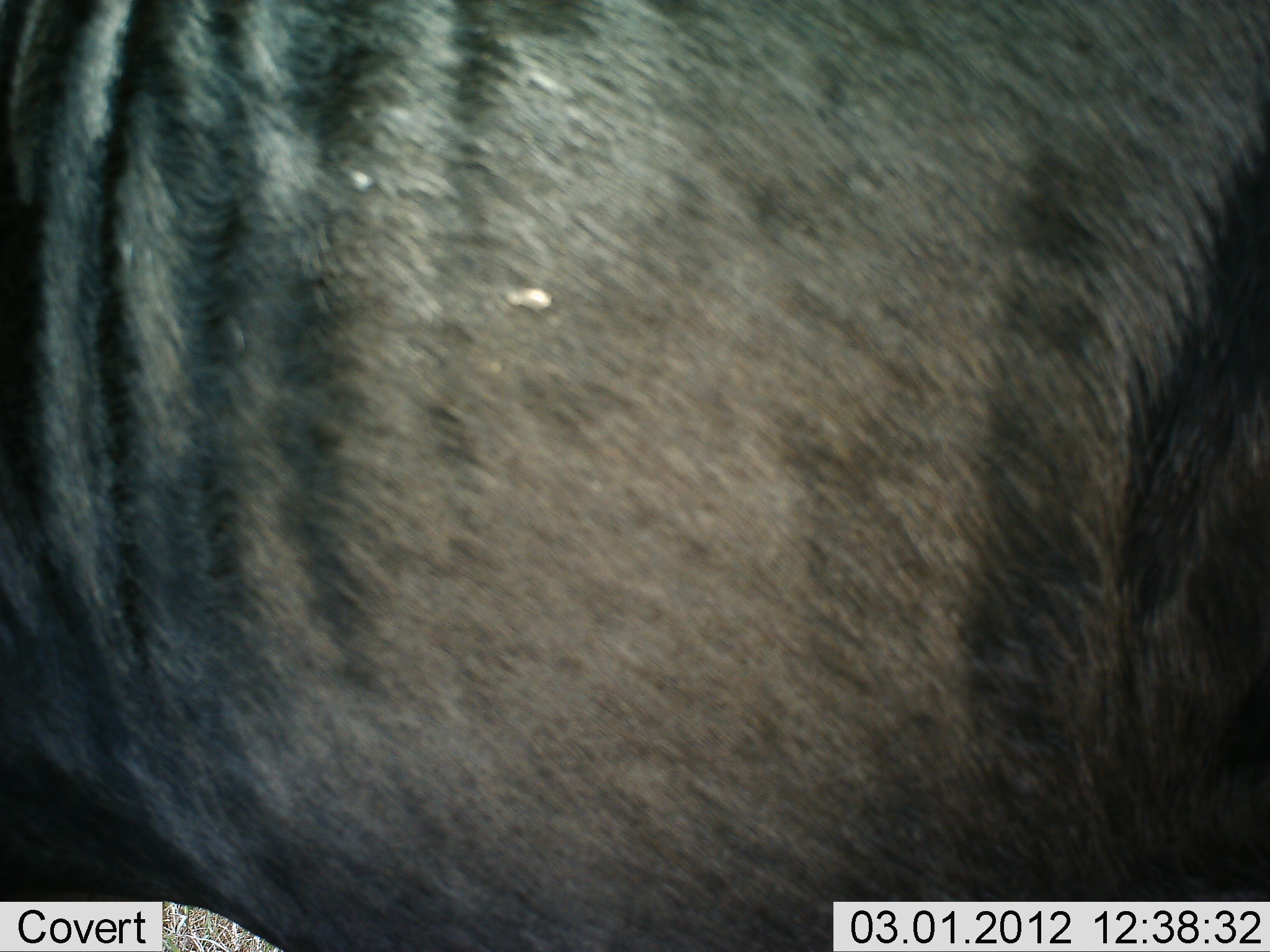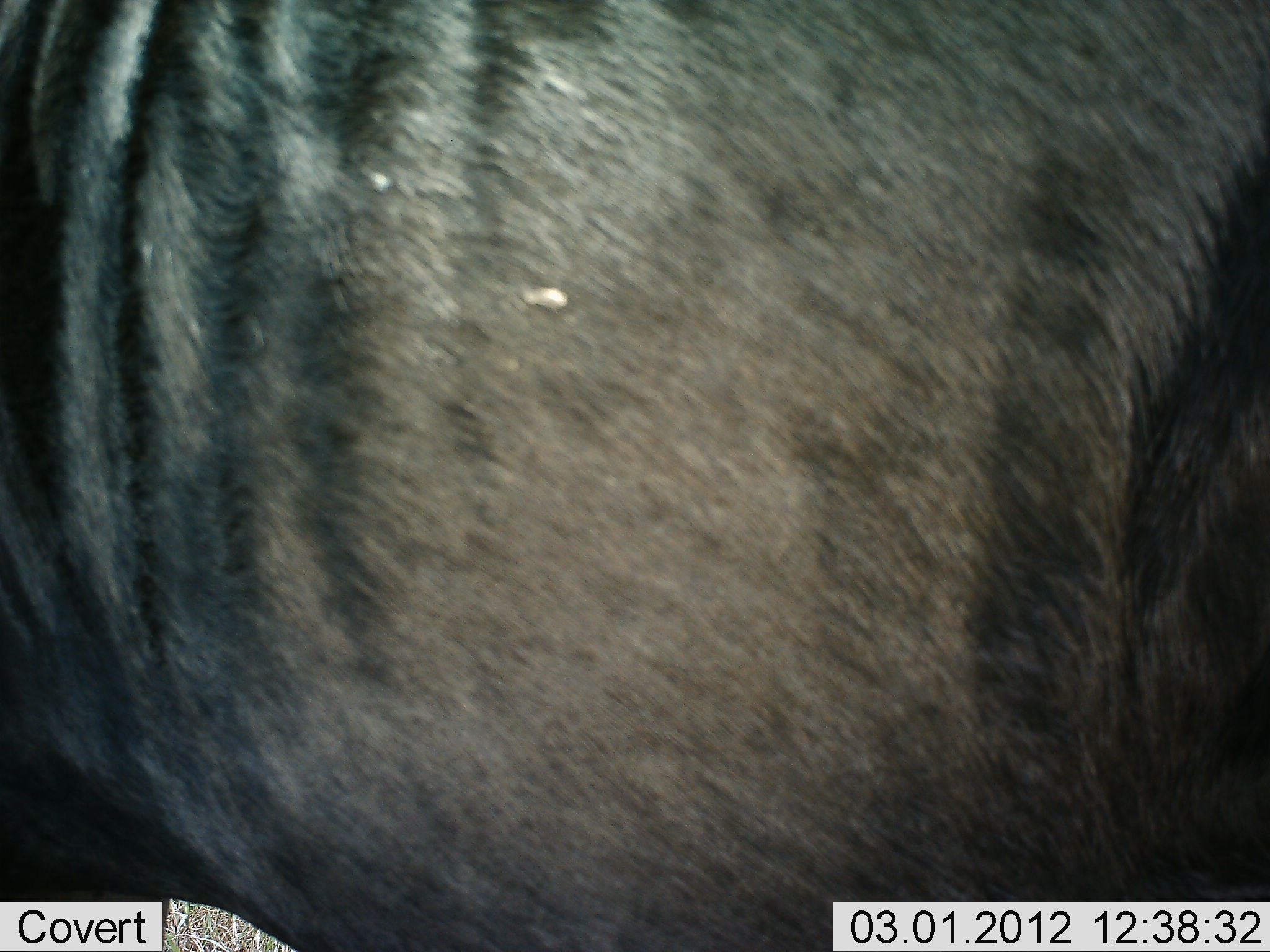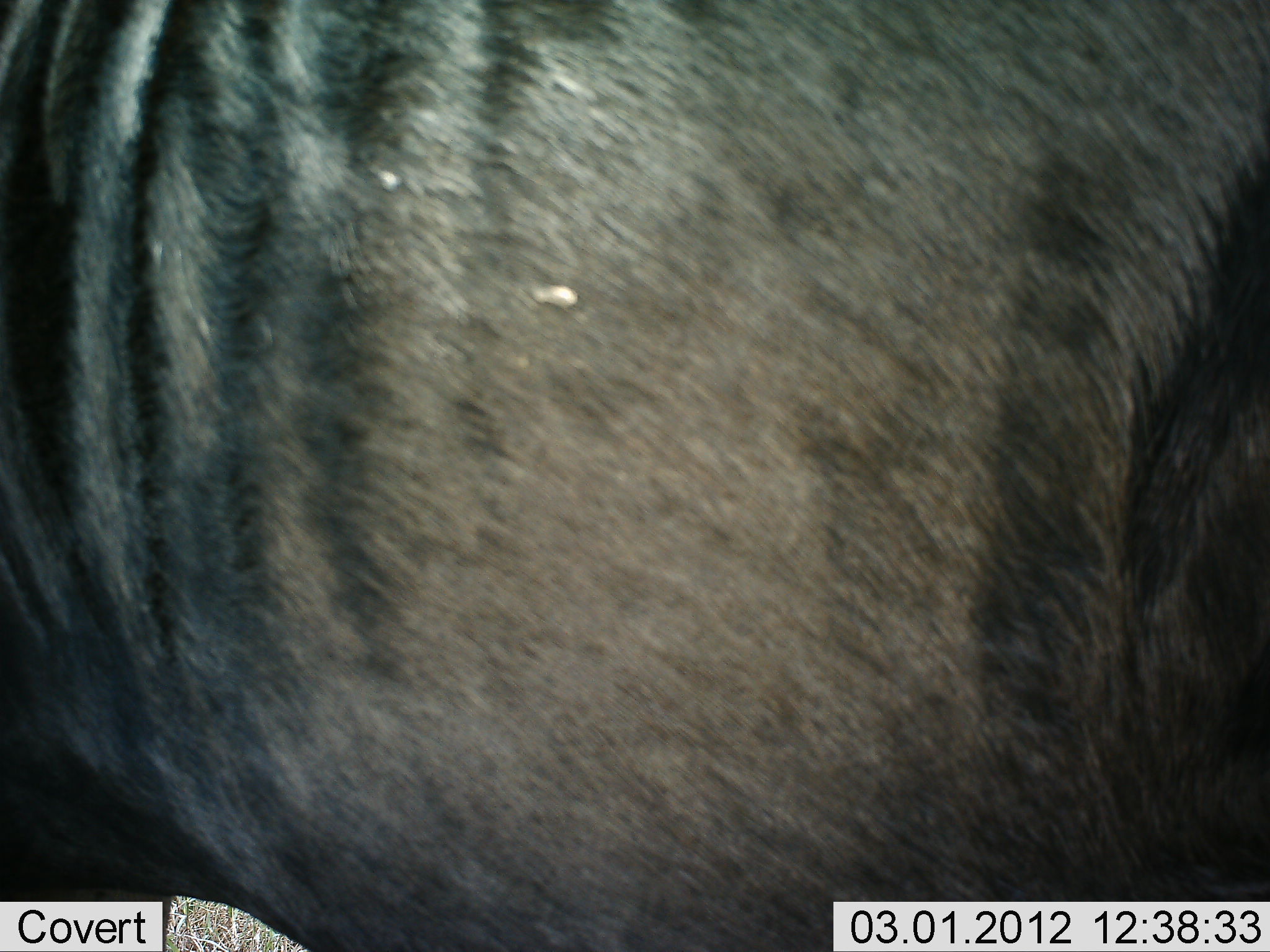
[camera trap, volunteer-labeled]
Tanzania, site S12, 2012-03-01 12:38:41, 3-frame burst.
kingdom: Animalia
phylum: Chordata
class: Mammalia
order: Artiodactyla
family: Bovidae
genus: Connochaetes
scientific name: Connochaetes taurinus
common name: blue wildebeest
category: wildebeest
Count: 1.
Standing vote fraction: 100%.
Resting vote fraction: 0%.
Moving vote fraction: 0%.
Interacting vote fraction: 0%.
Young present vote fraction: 0%.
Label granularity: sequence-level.